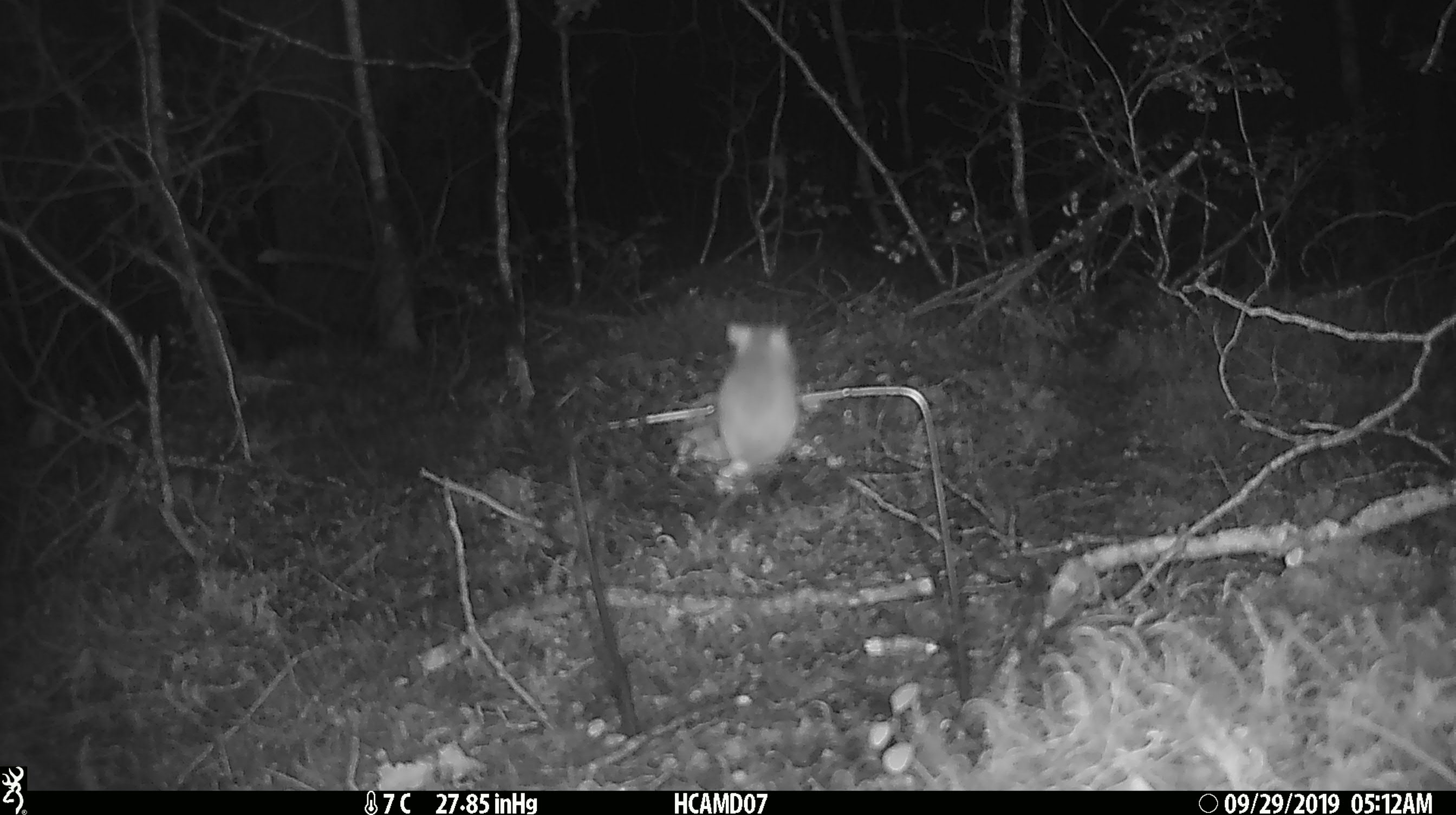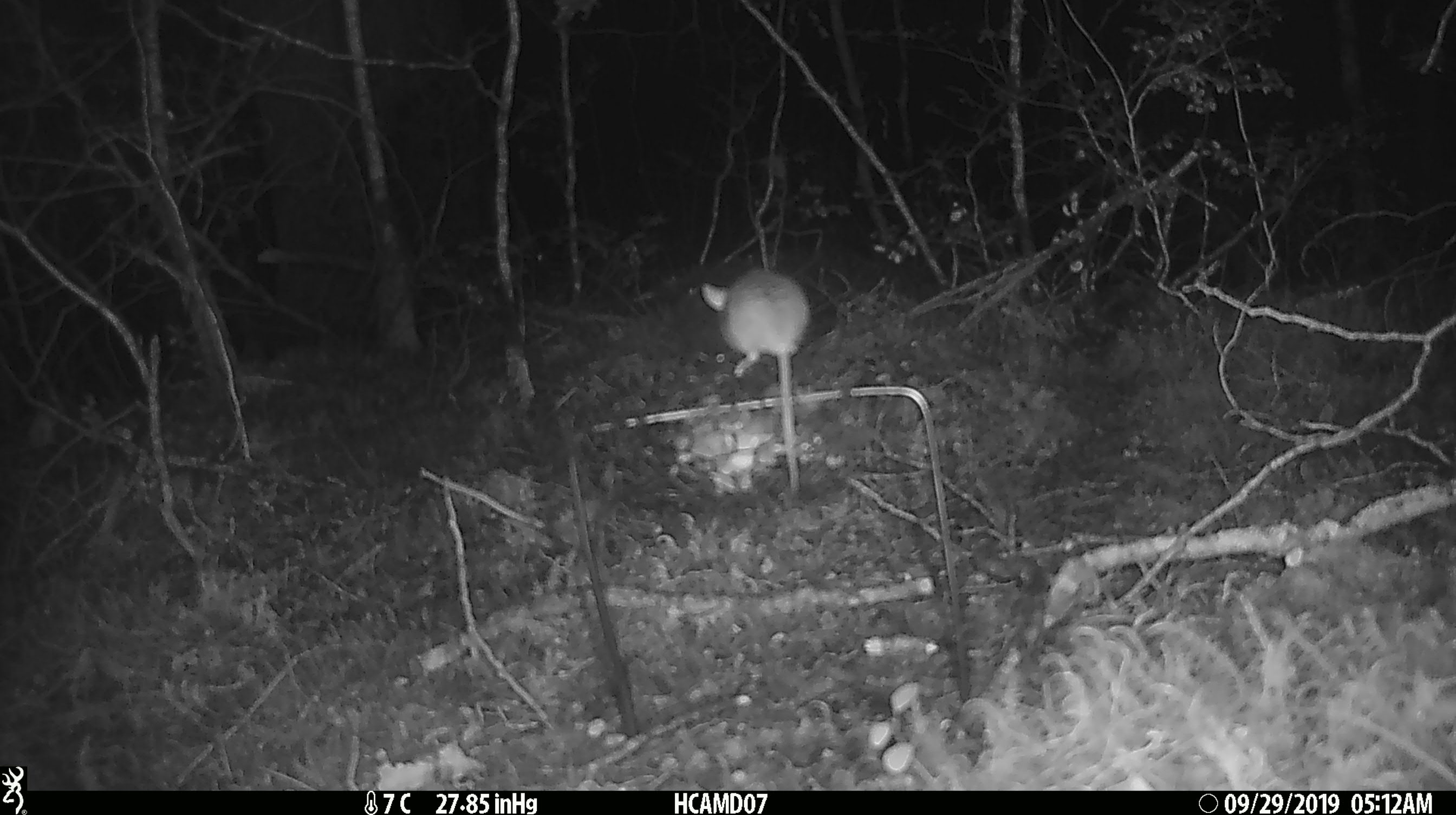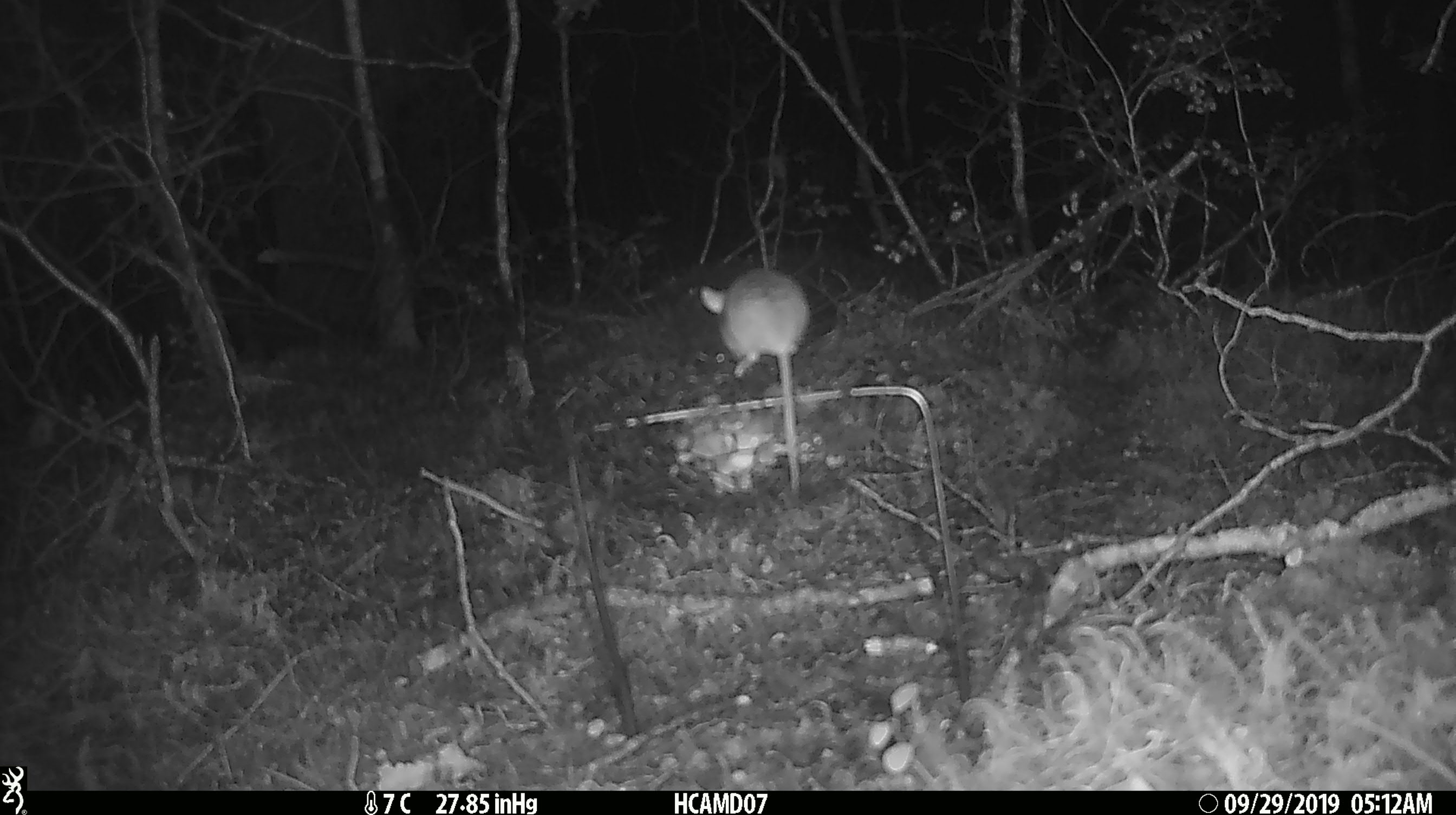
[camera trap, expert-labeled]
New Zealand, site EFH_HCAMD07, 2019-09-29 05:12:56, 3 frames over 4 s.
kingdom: Animalia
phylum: Chordata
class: Mammalia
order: Rodentia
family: Muridae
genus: Mus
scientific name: Mus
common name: mouse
Mouse (Mus).